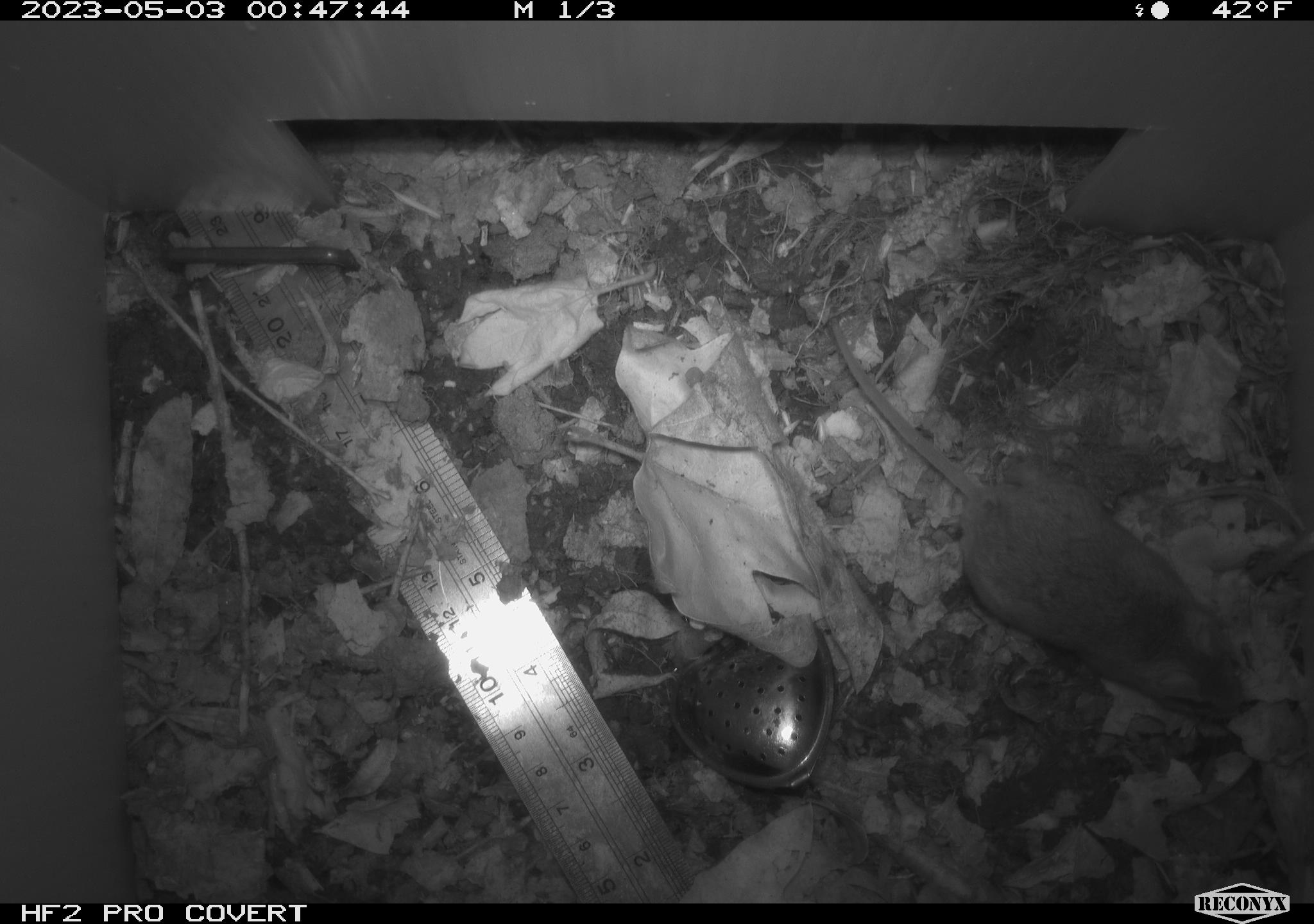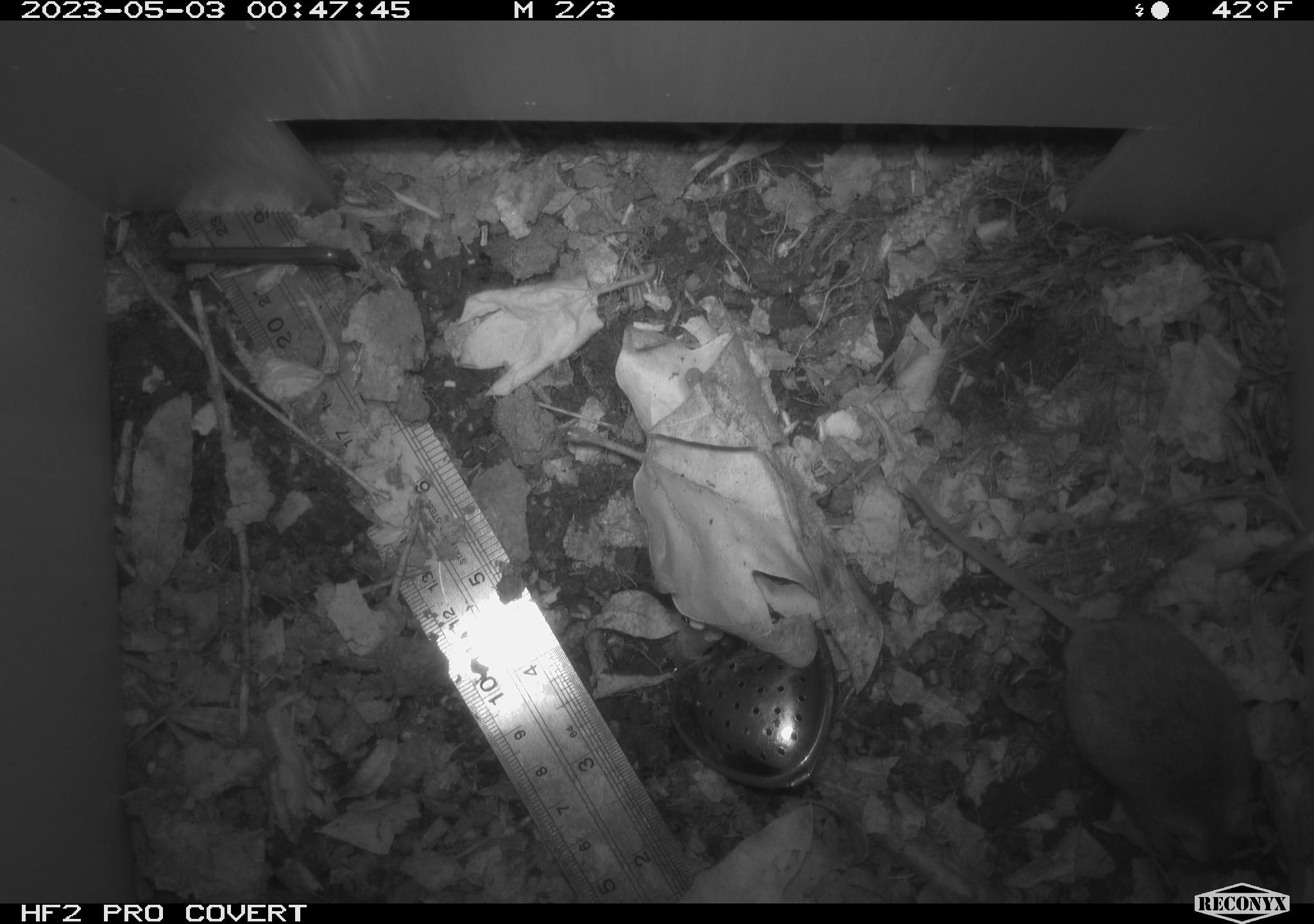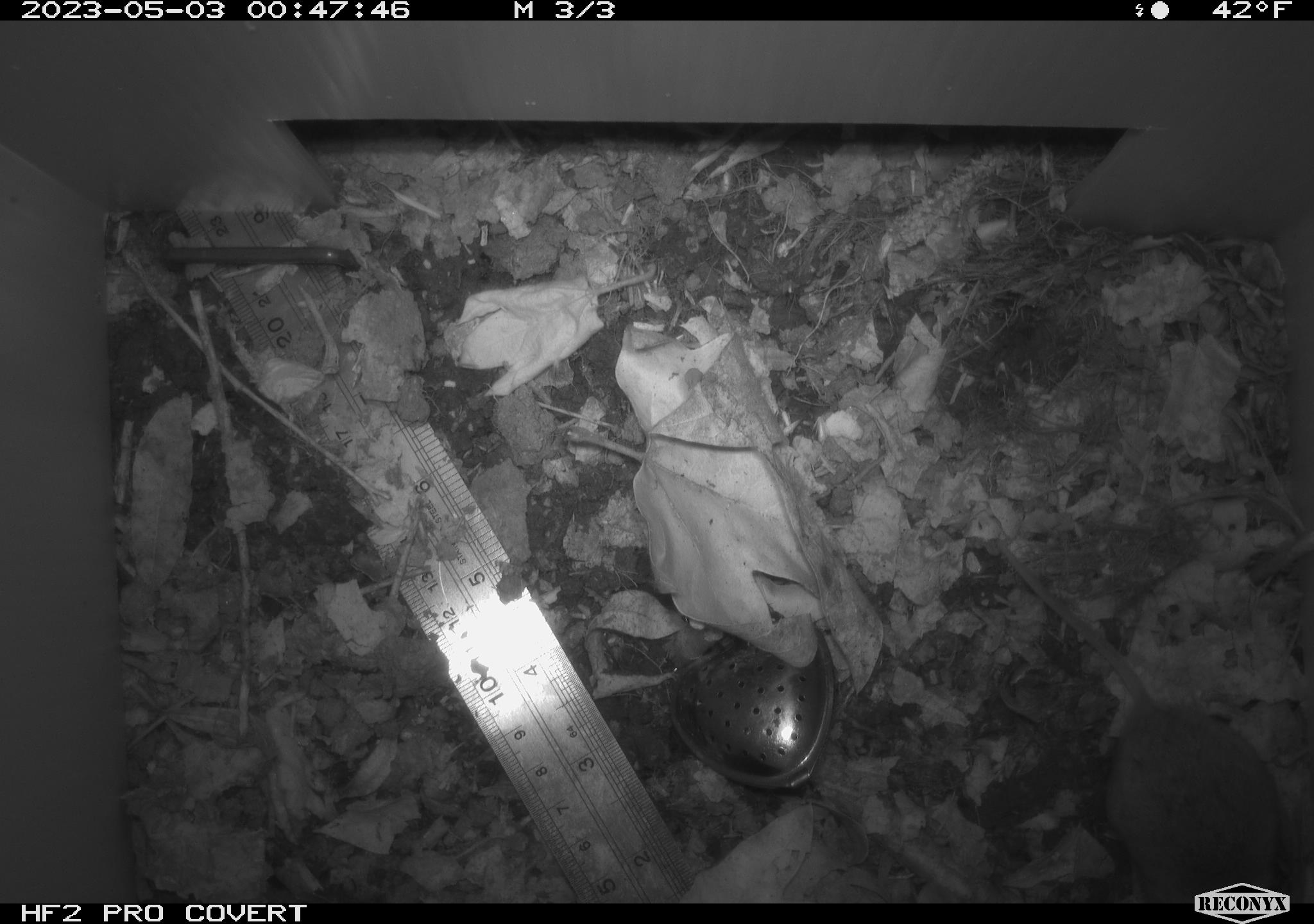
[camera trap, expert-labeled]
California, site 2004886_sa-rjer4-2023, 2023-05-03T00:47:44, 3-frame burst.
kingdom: Animalia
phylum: Chordata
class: Mammalia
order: Rodentia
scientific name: Rodentia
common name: mouse species